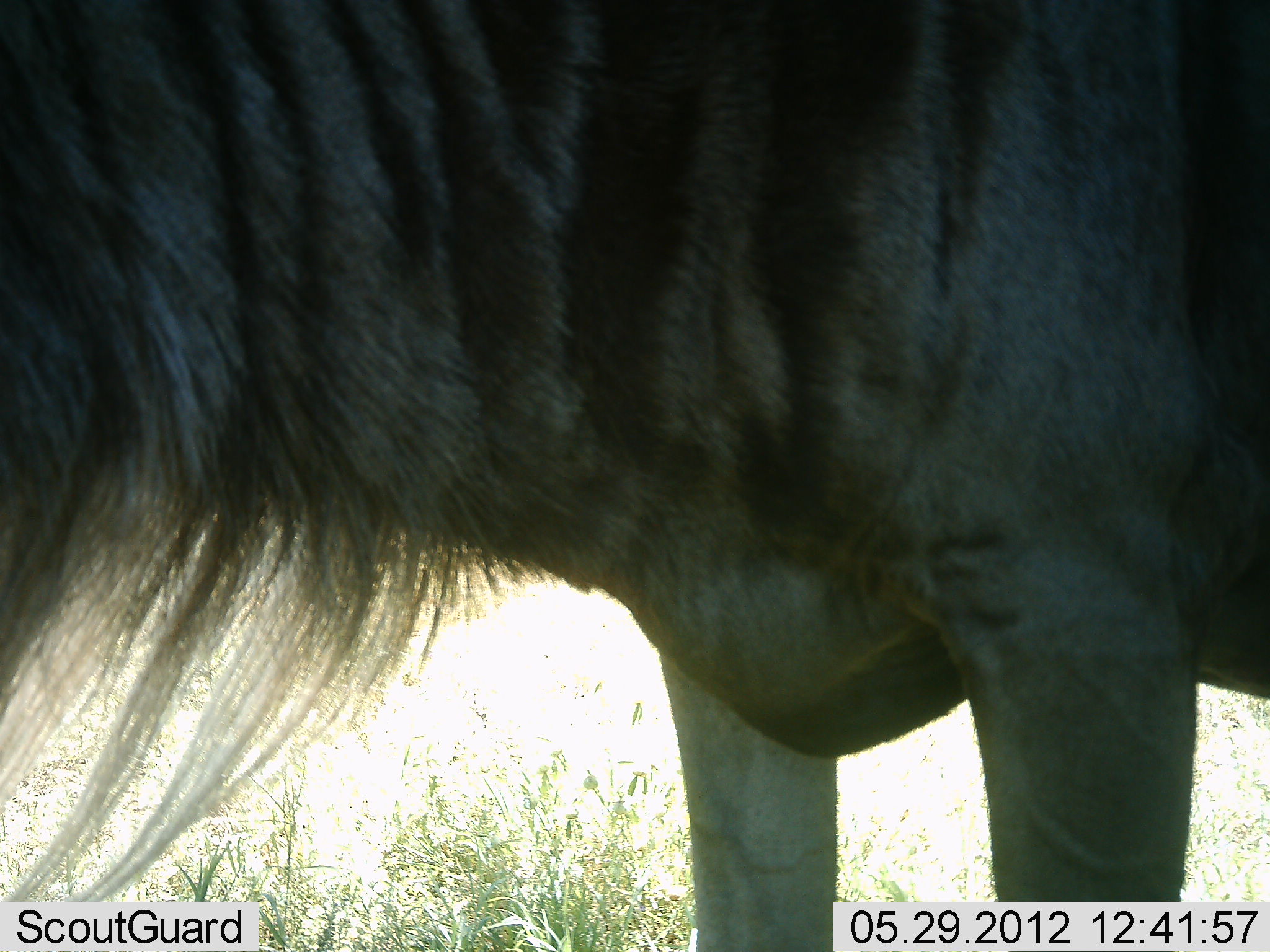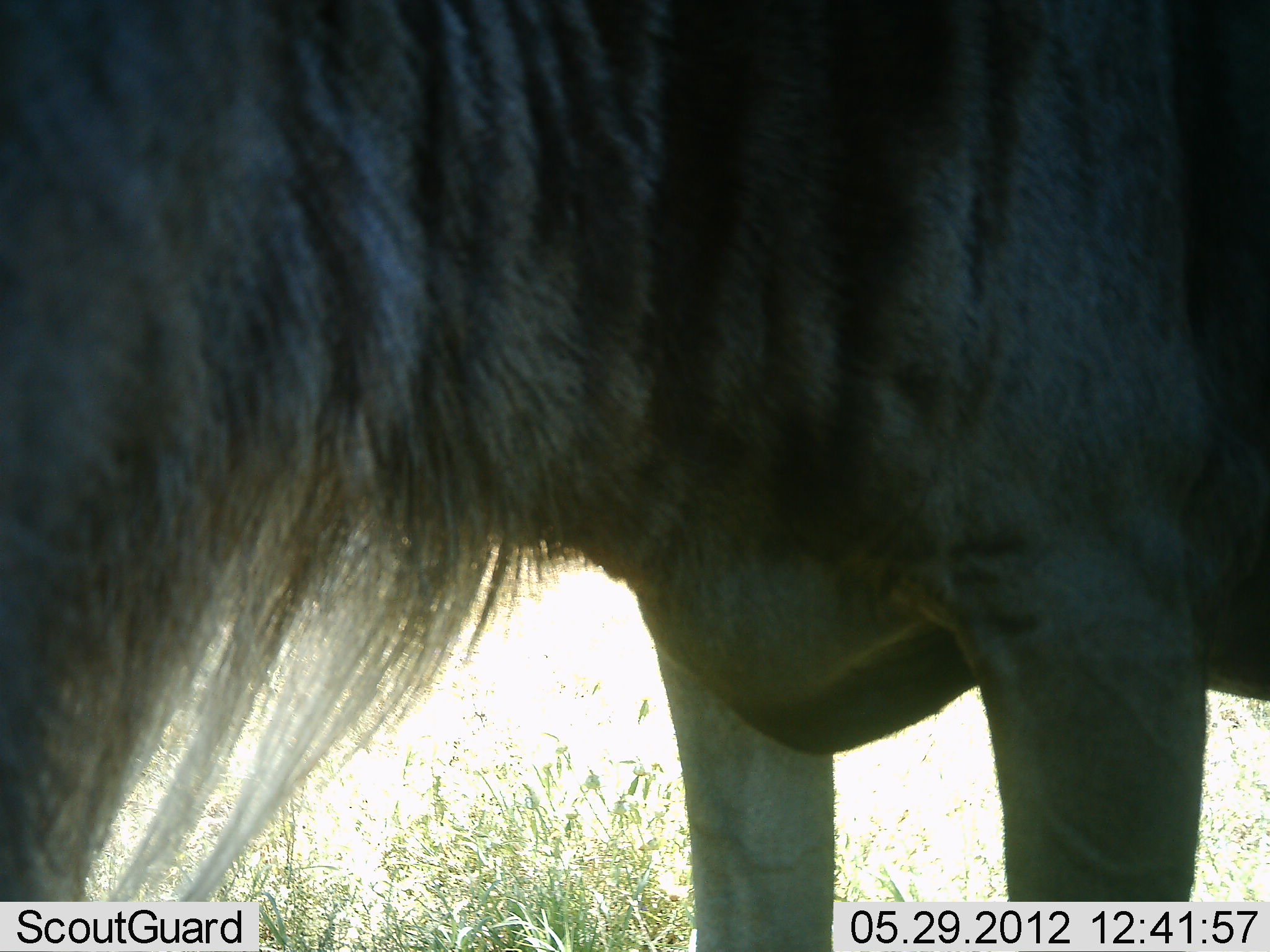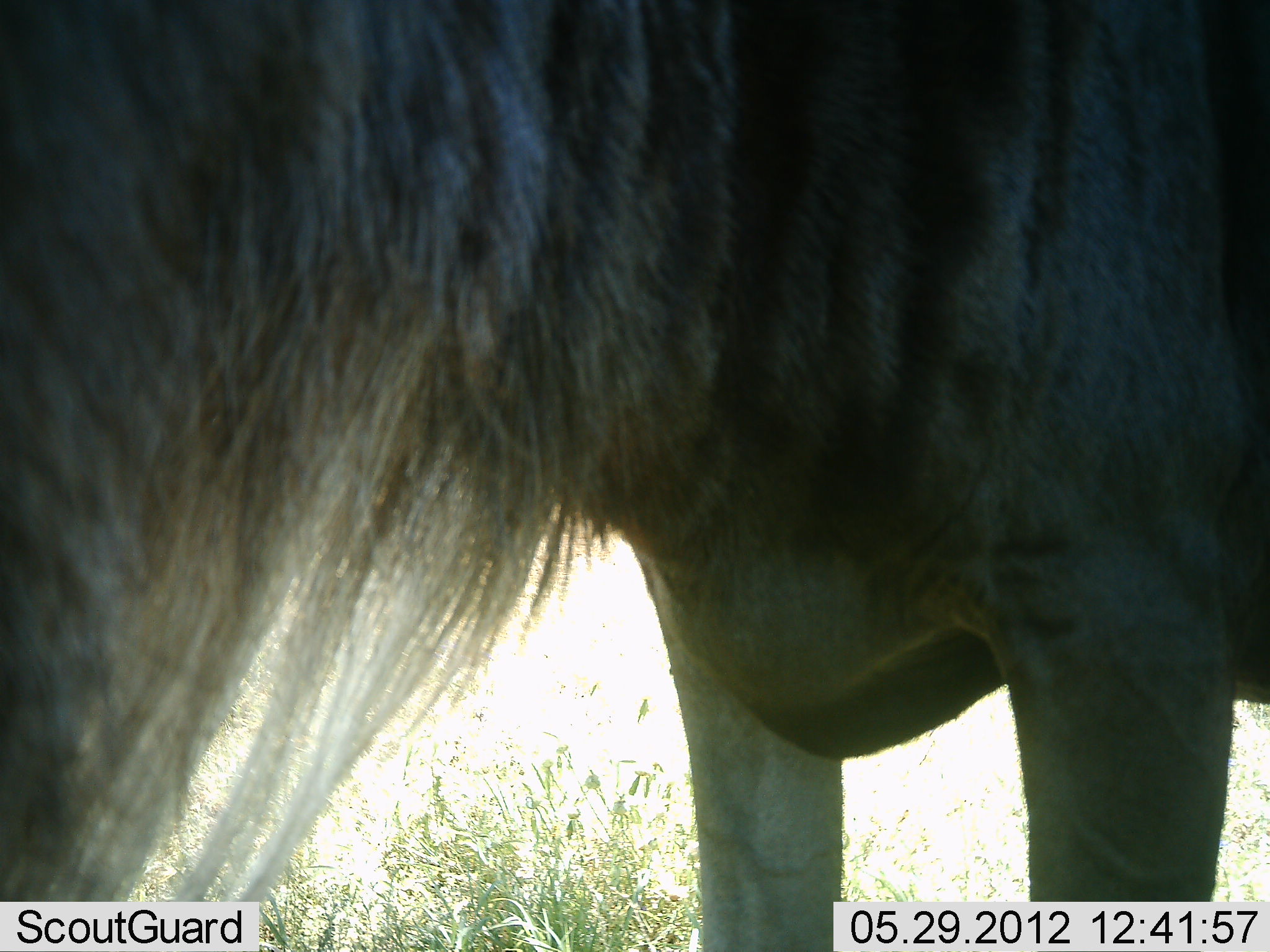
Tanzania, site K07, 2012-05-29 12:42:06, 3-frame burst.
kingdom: Animalia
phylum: Chordata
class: Mammalia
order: Artiodactyla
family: Bovidae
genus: Connochaetes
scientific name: Connochaetes taurinus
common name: blue wildebeest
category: wildebeest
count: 1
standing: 80%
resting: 0%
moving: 0%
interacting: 0%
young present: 0%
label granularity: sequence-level